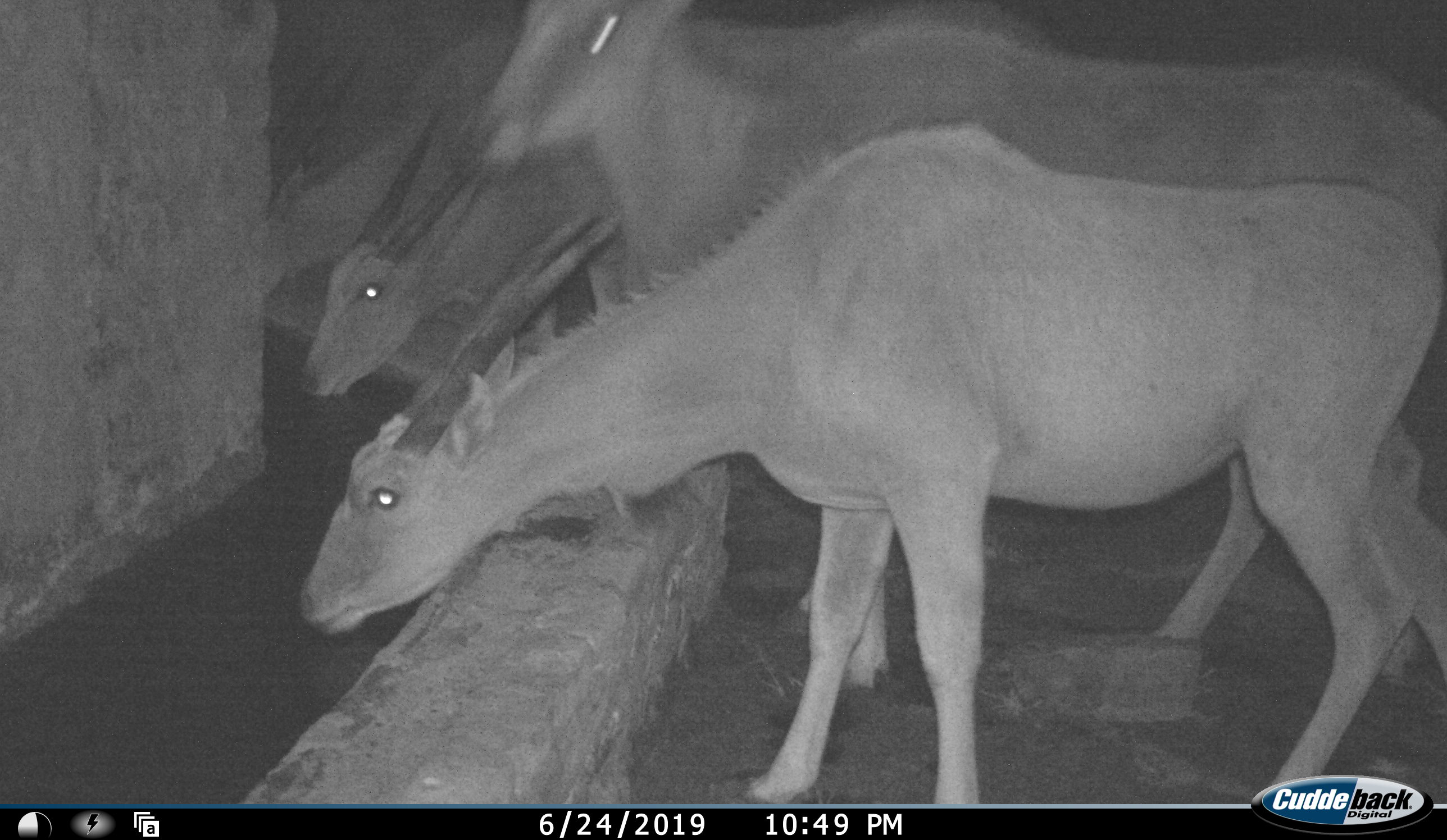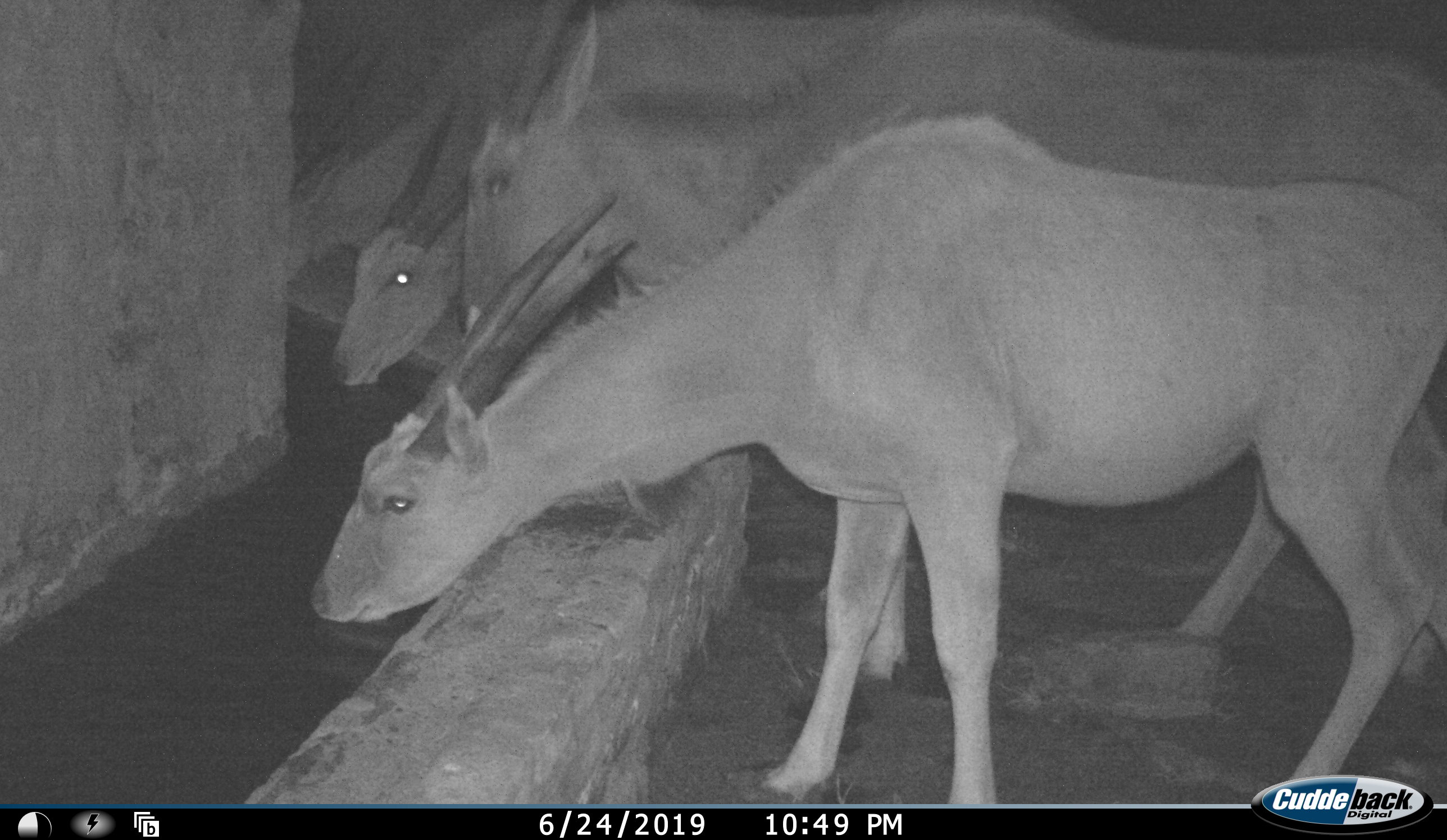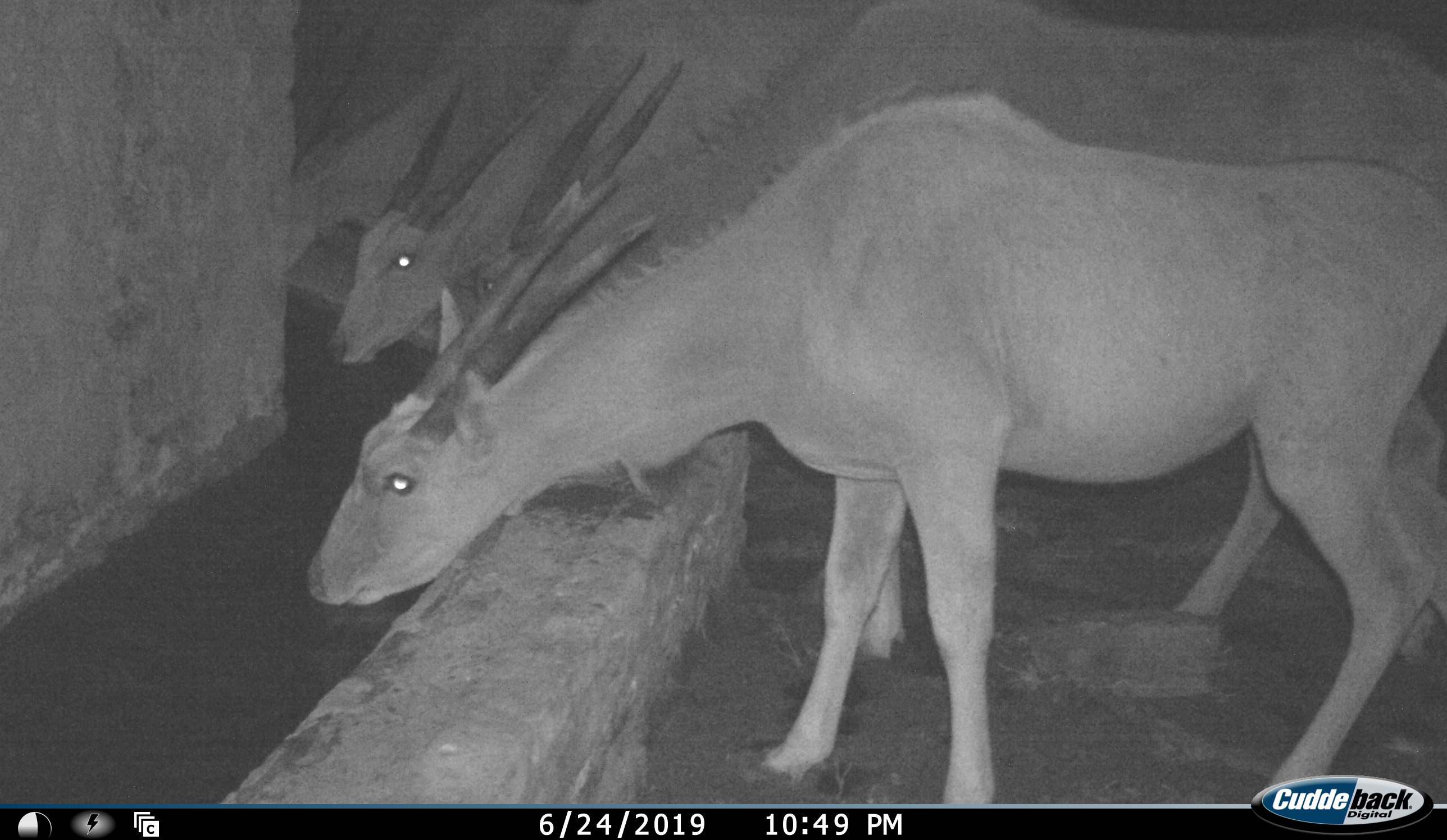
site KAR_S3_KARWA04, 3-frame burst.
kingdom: Animalia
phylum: Chordata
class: Mammalia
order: Artiodactyla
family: Bovidae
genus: Tragelaphus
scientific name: Tragelaphus oryx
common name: eland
Eland (Tragelaphus oryx), count 4. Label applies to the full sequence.